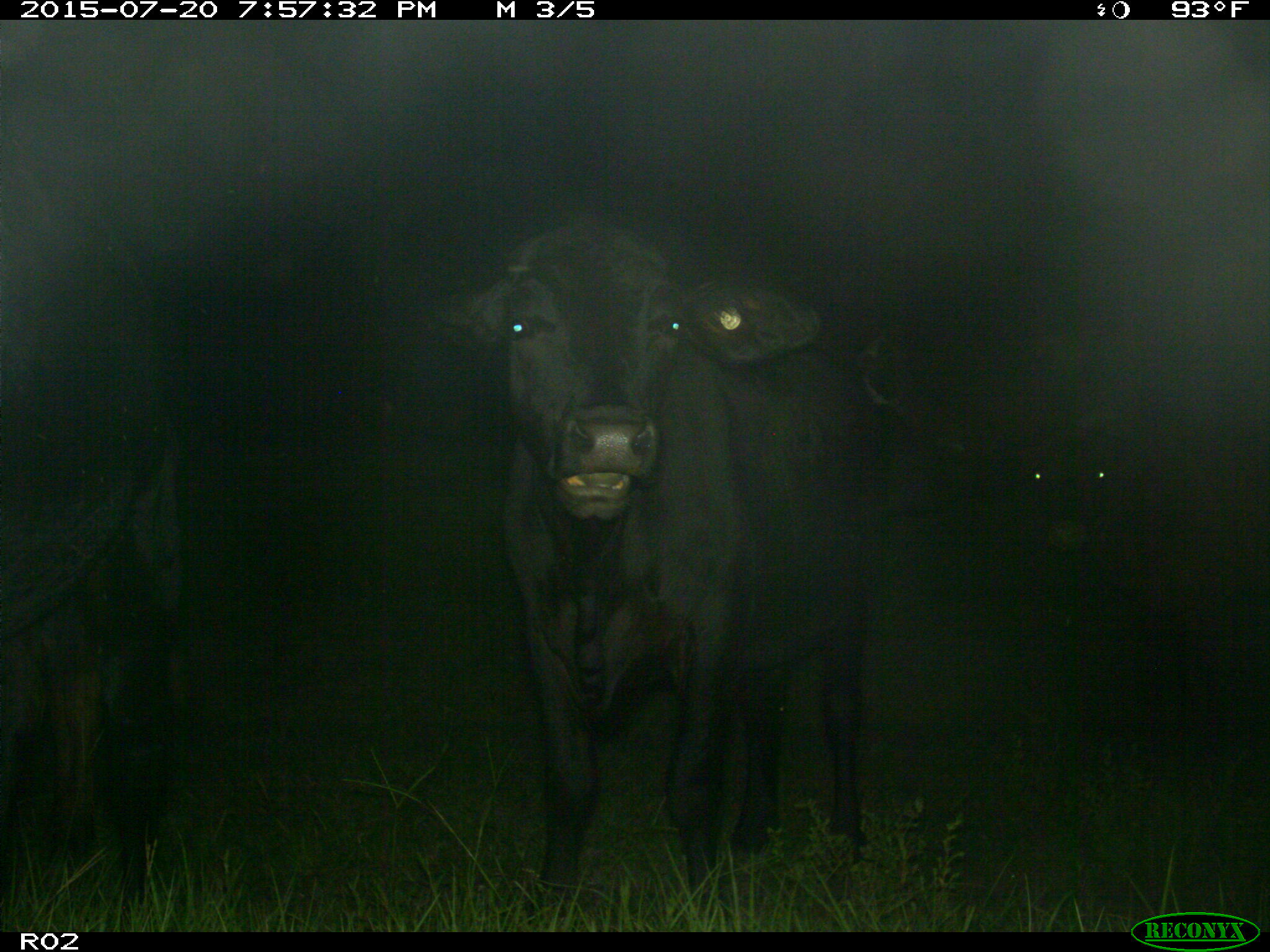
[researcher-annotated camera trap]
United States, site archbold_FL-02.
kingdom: Animalia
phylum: Chordata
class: Mammalia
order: Artiodactyla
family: Bovidae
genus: Bos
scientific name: Bos taurus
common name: domestic cow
Bos taurus (domestic cow).